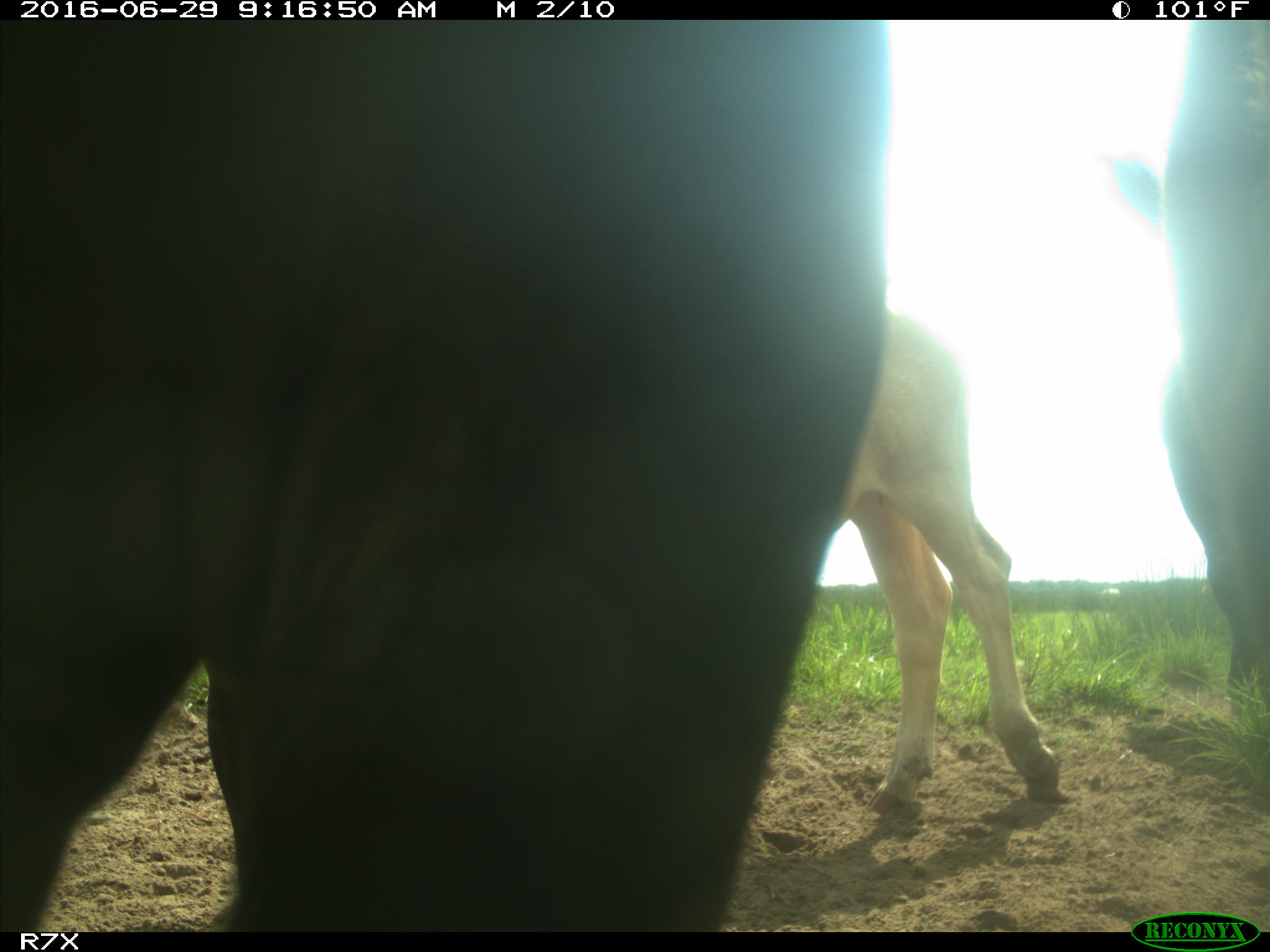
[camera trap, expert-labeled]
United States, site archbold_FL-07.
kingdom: Animalia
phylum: Chordata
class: Mammalia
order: Artiodactyla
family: Bovidae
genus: Bos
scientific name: Bos taurus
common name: domestic cow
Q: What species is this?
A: Bos taurus (domestic cow).